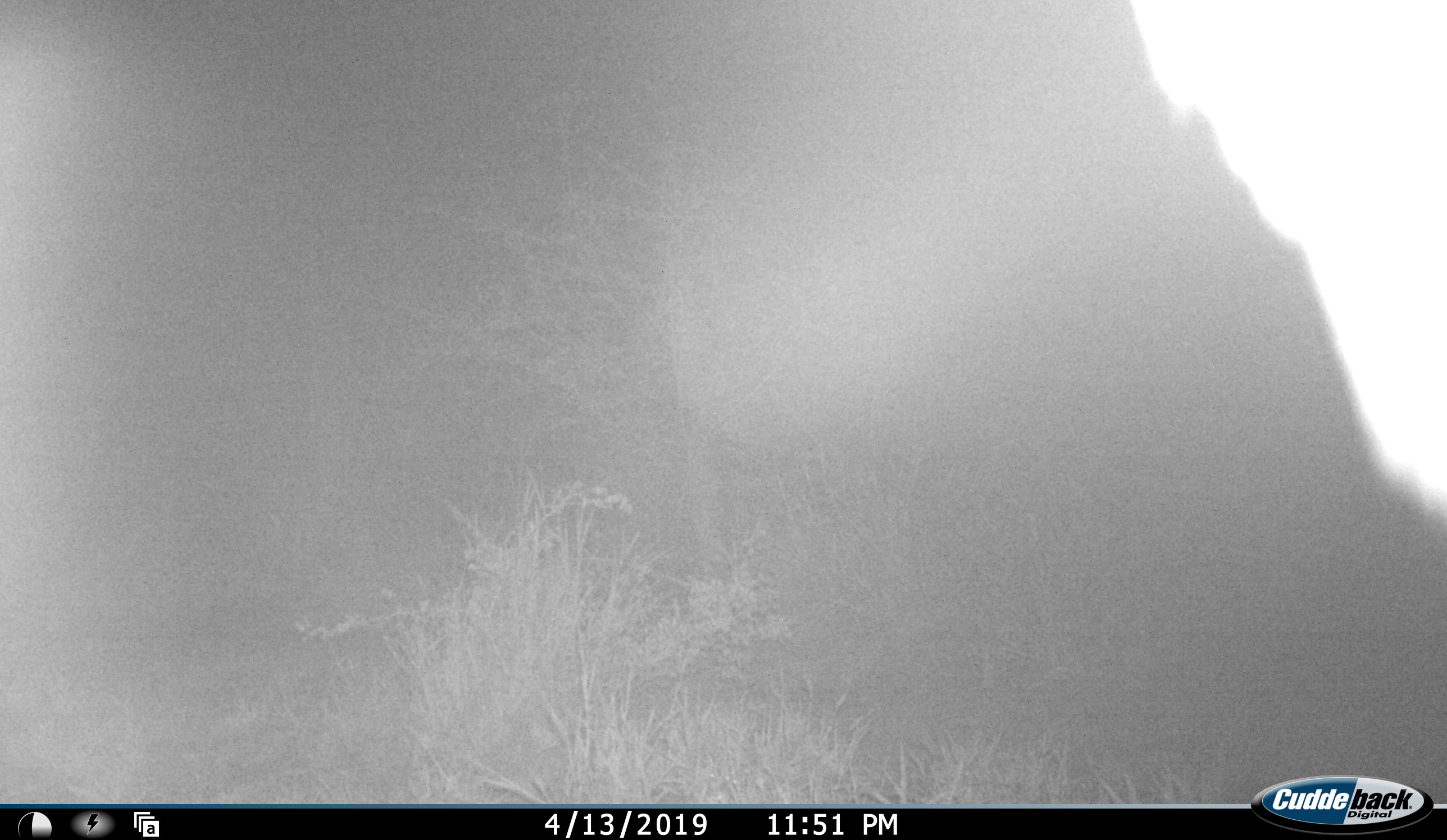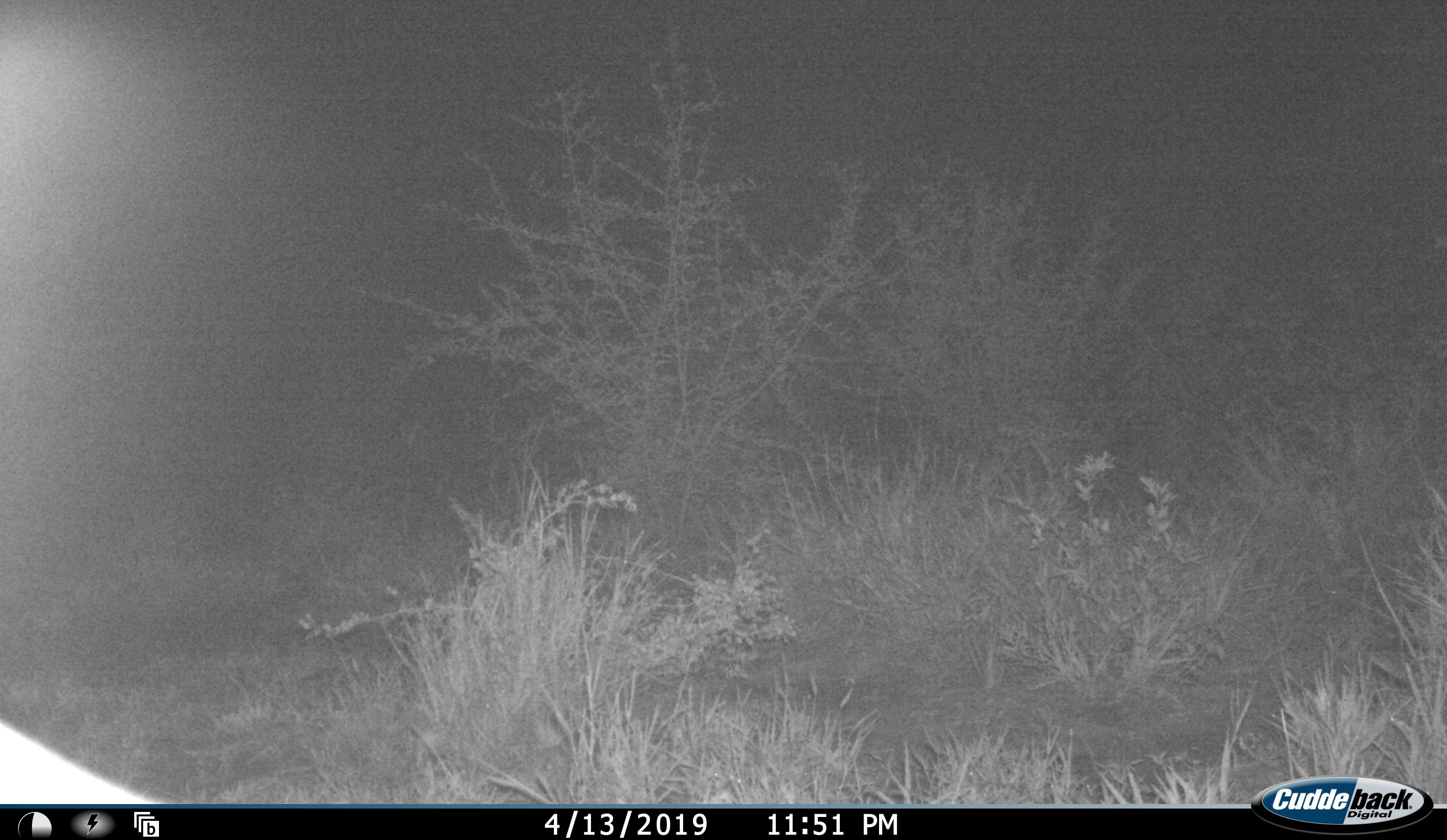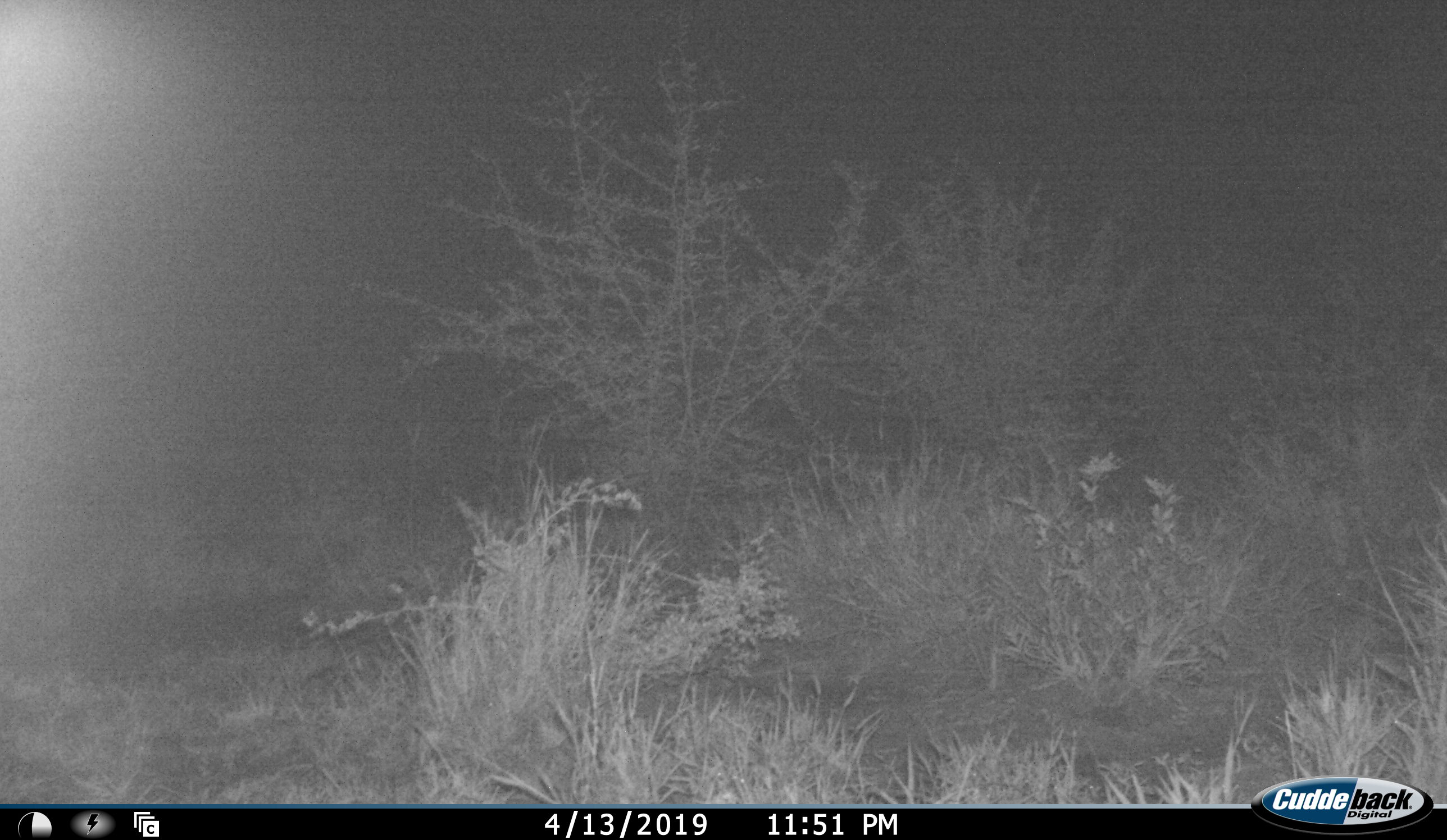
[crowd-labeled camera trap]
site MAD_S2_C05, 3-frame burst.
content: unidentified animal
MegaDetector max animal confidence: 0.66